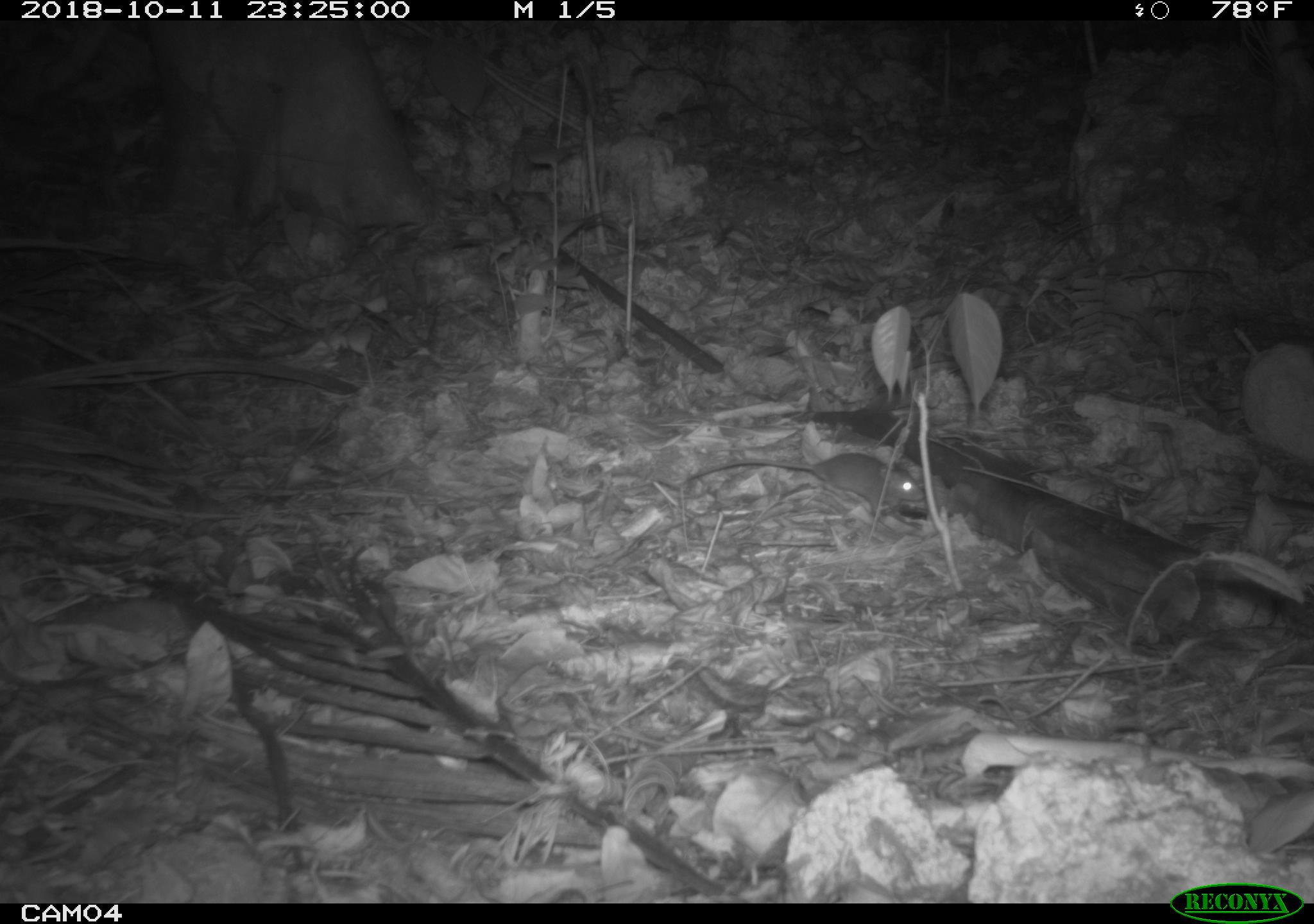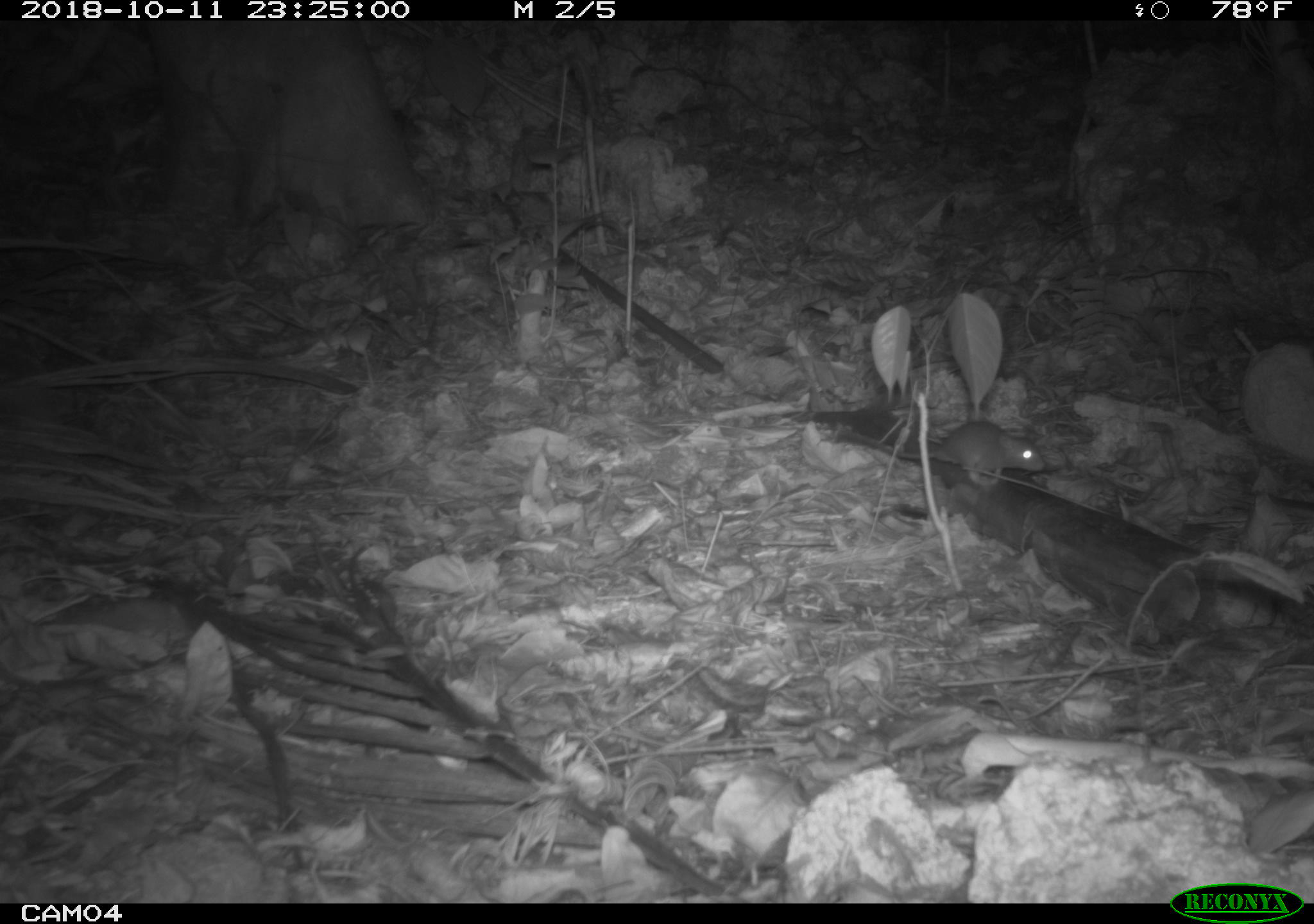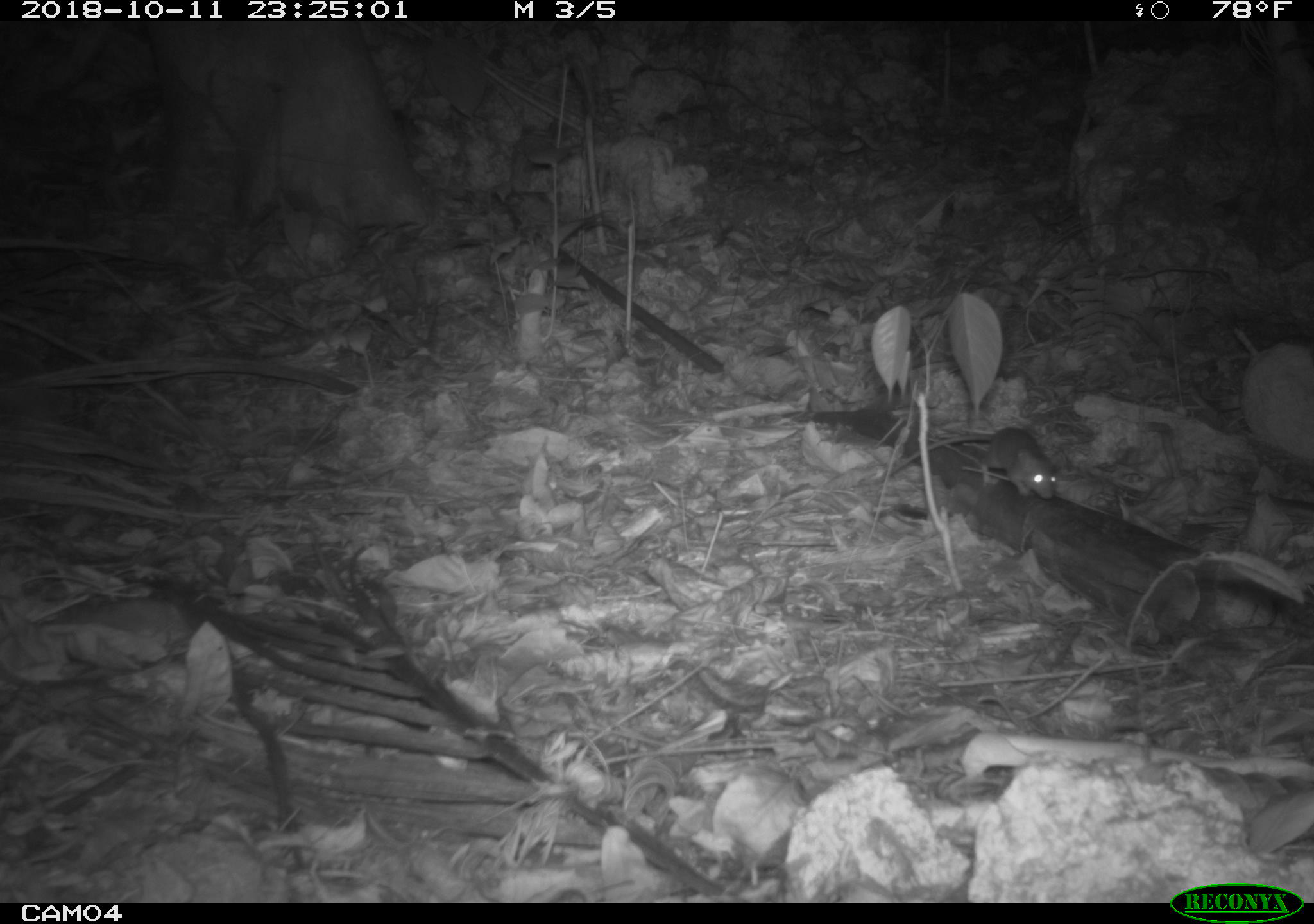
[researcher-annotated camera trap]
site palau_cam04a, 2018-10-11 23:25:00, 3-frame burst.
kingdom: Animalia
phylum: Chordata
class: Mammalia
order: Rodentia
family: Muridae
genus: Rattus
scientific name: Rattus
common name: rat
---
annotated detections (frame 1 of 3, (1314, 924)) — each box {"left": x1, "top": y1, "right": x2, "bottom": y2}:
rat: {"left": 683, "top": 443, "right": 928, "bottom": 522}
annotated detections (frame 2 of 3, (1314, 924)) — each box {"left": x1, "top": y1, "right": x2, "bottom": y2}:
rat: {"left": 805, "top": 403, "right": 1044, "bottom": 489}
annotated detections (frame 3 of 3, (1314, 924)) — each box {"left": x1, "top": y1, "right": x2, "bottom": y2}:
rat: {"left": 812, "top": 398, "right": 1053, "bottom": 502}